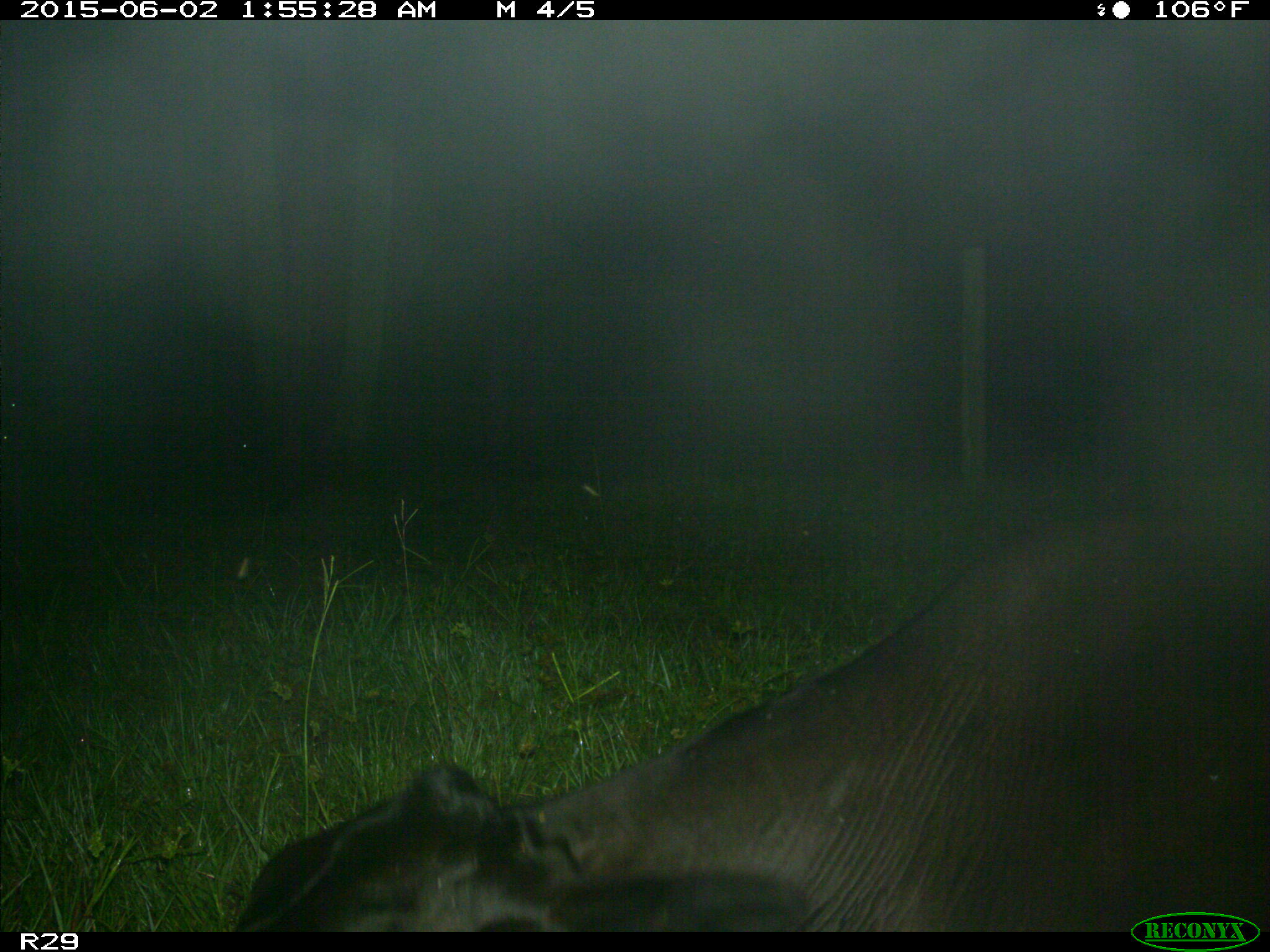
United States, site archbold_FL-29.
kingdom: Animalia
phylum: Chordata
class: Mammalia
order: Artiodactyla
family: Bovidae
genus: Bos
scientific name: Bos taurus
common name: domestic cow